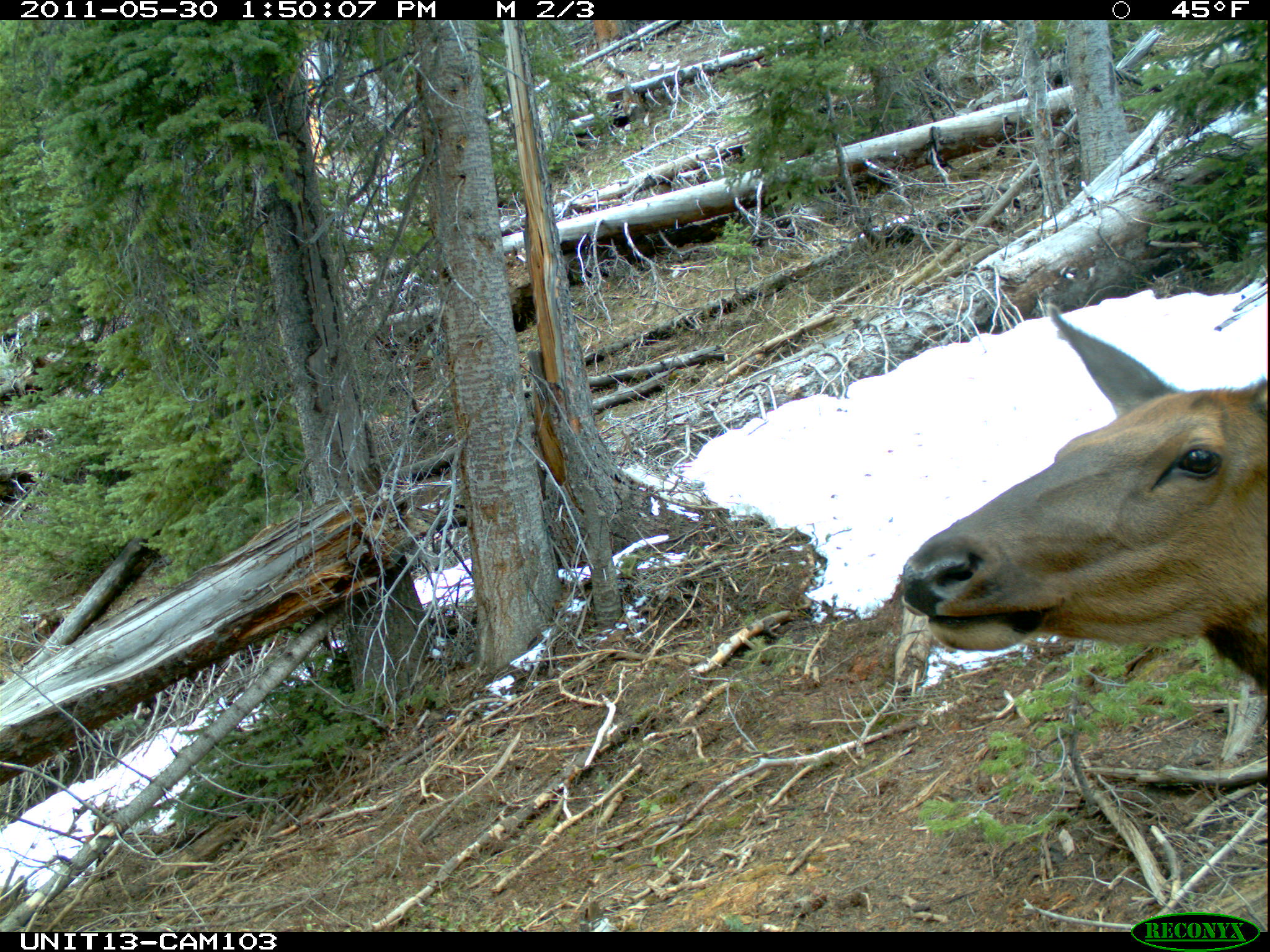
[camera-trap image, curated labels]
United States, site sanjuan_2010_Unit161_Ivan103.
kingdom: Animalia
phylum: Chordata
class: Mammalia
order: Artiodactyla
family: Cervidae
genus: Cervus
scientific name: Cervus elaphus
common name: red deer